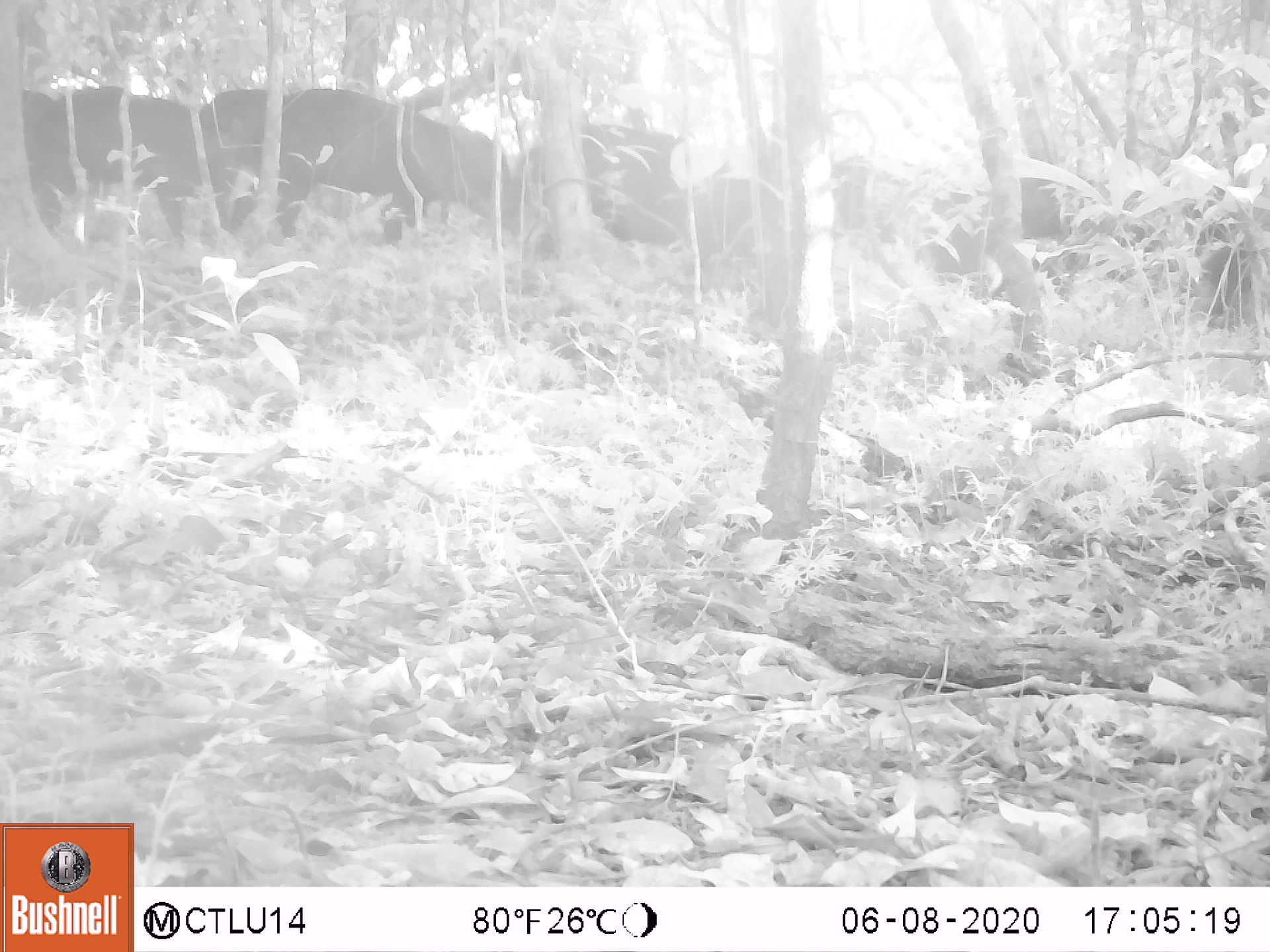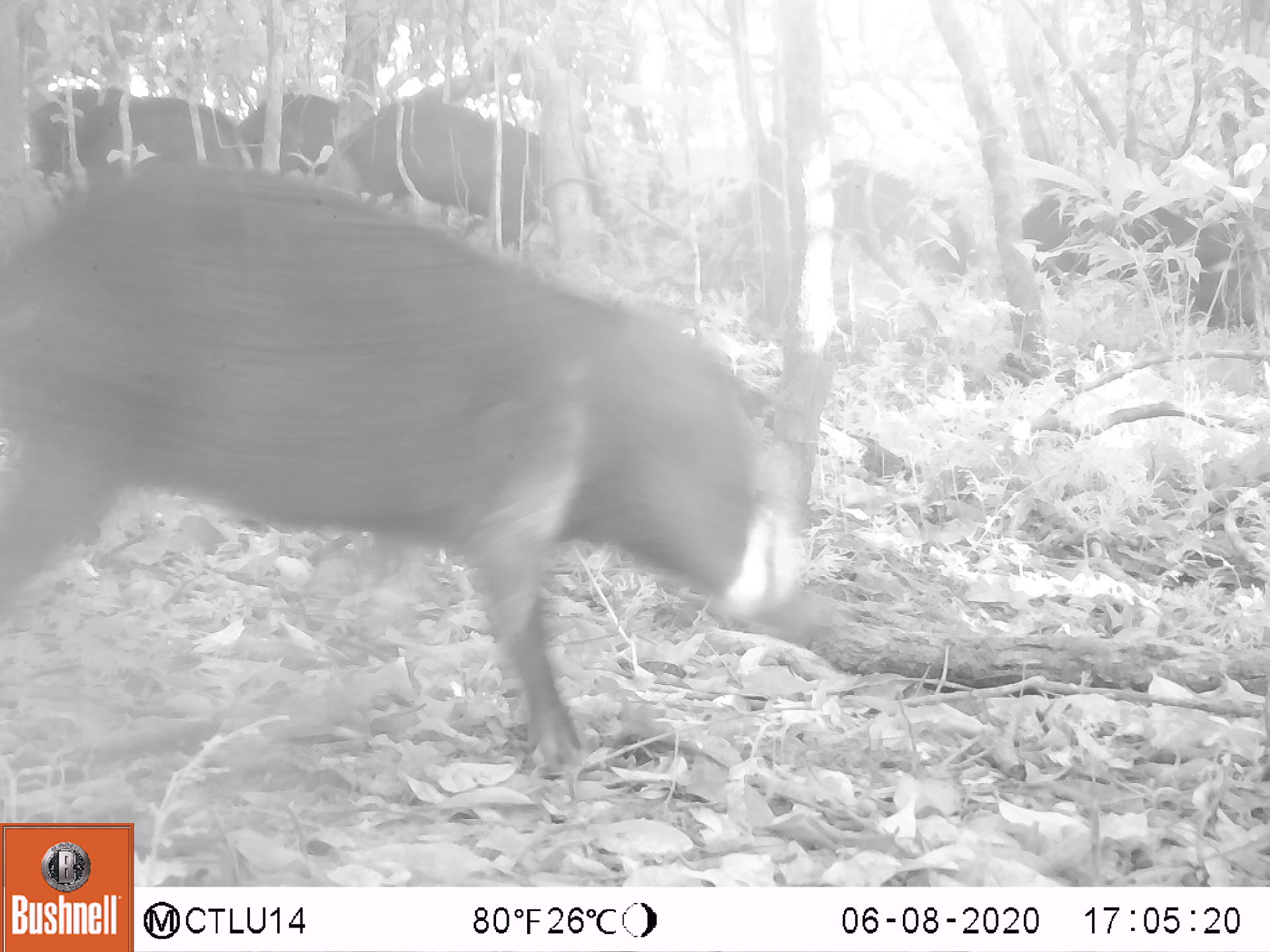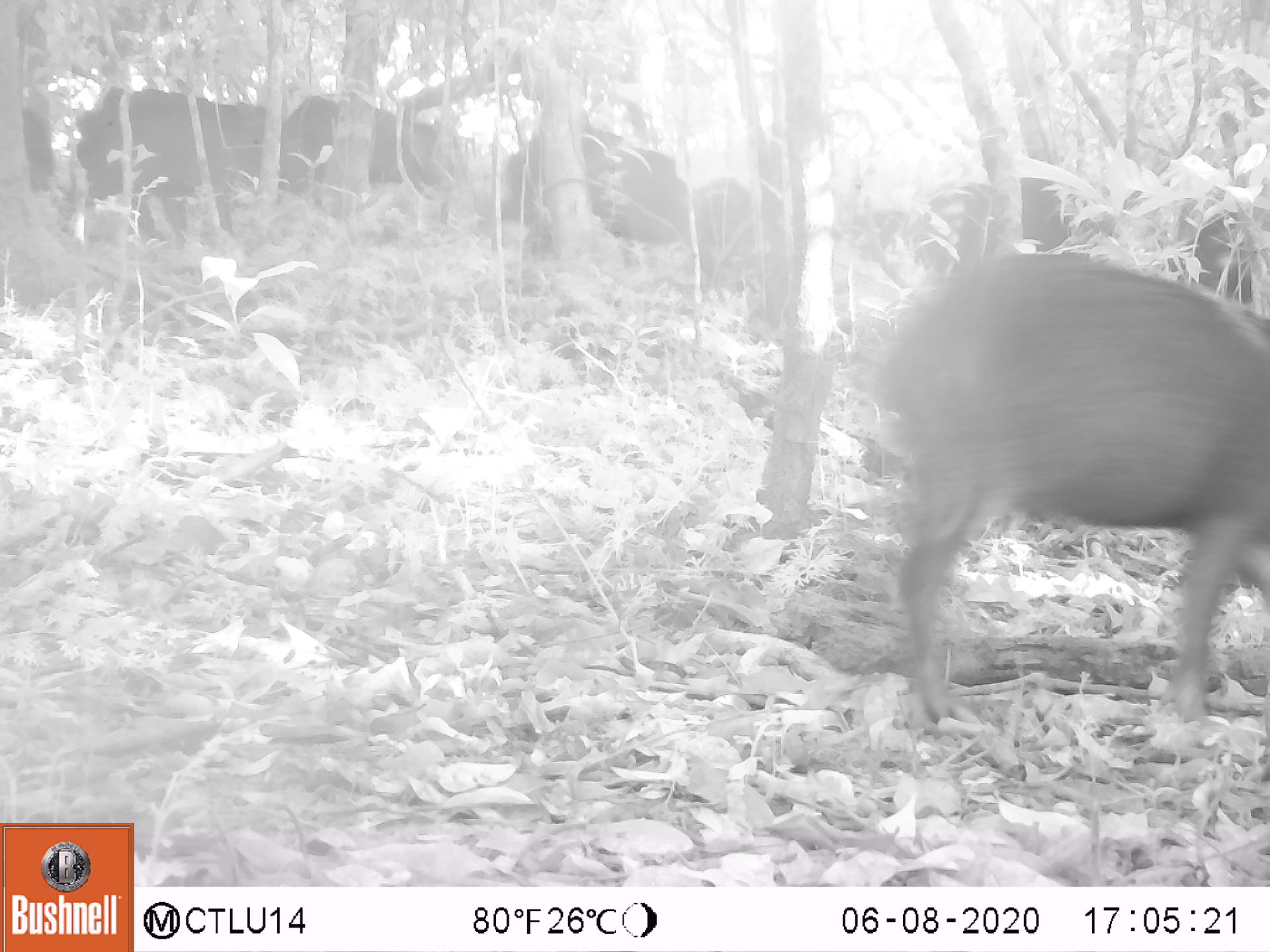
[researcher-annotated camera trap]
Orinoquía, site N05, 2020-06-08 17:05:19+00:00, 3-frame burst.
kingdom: Animalia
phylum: Chordata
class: Mammalia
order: Artiodactyla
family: Tayassuidae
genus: Tayassu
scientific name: Tayassu pecari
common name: white-lipped peccary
White-lipped peccary (Tayassu pecari).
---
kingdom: Animalia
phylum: Chordata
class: Mammalia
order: Artiodactyla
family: Tayassuidae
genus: Pecari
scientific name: Pecari tajacu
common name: collared peccary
Collared peccary (Pecari tajacu).